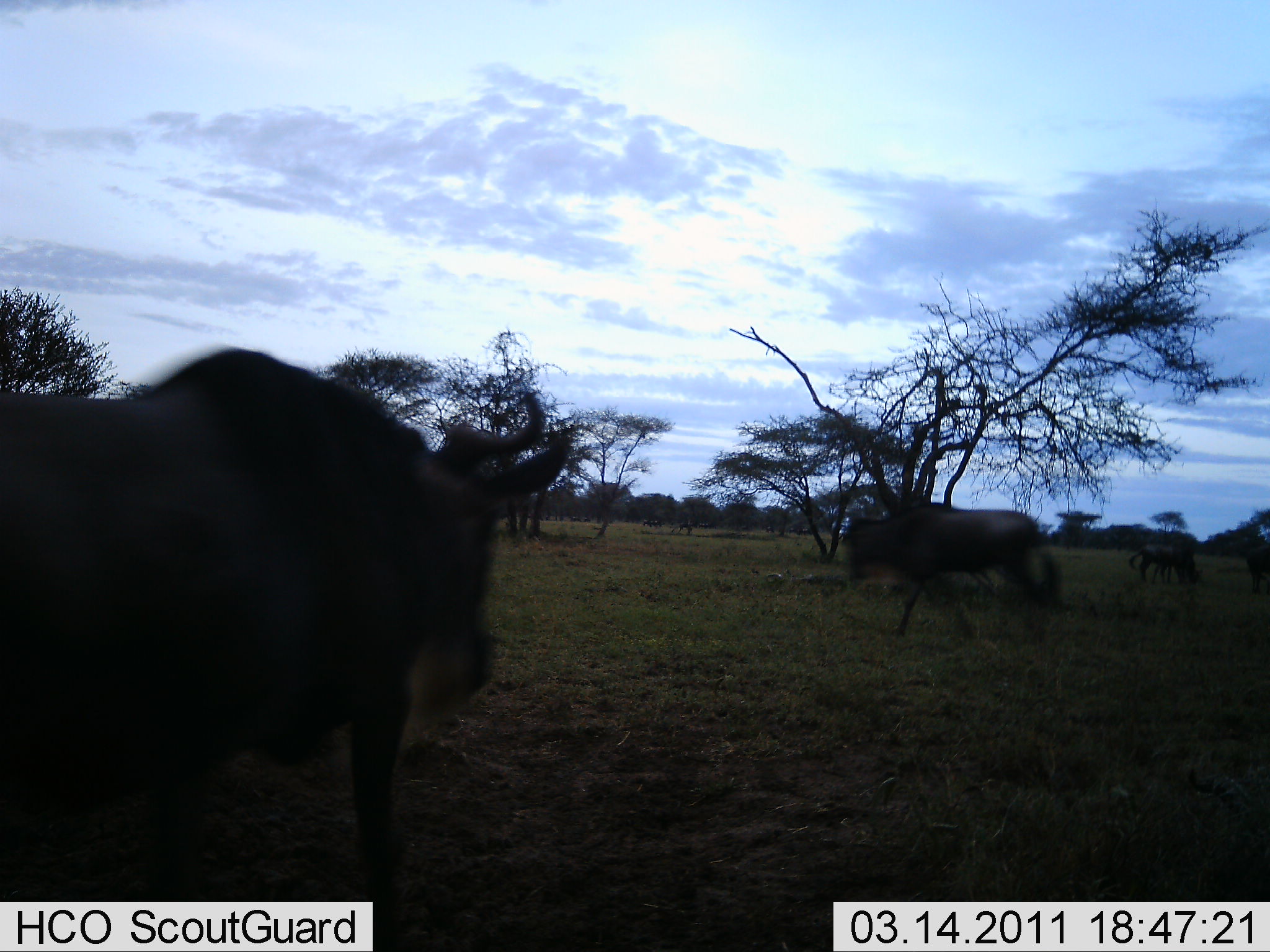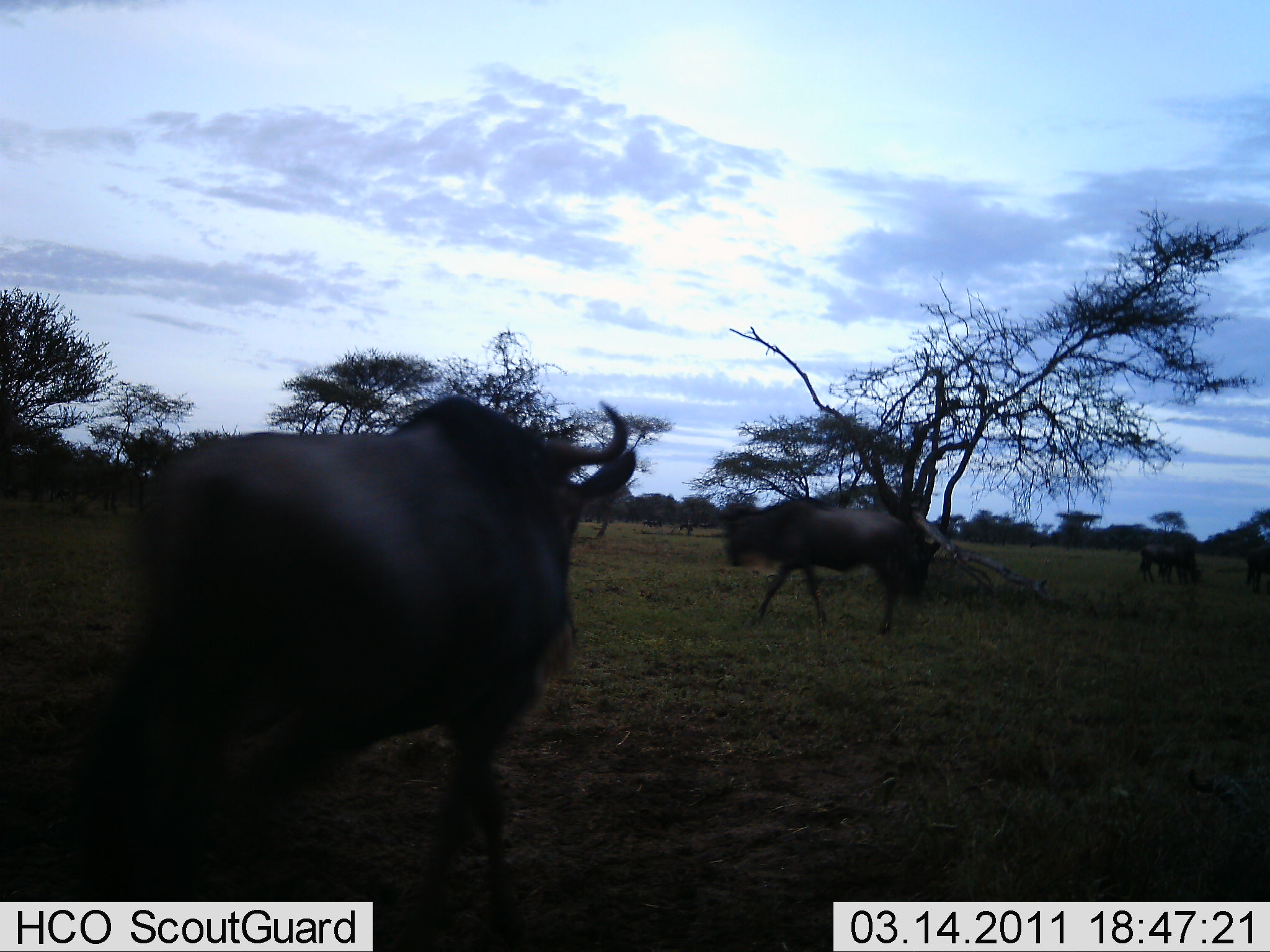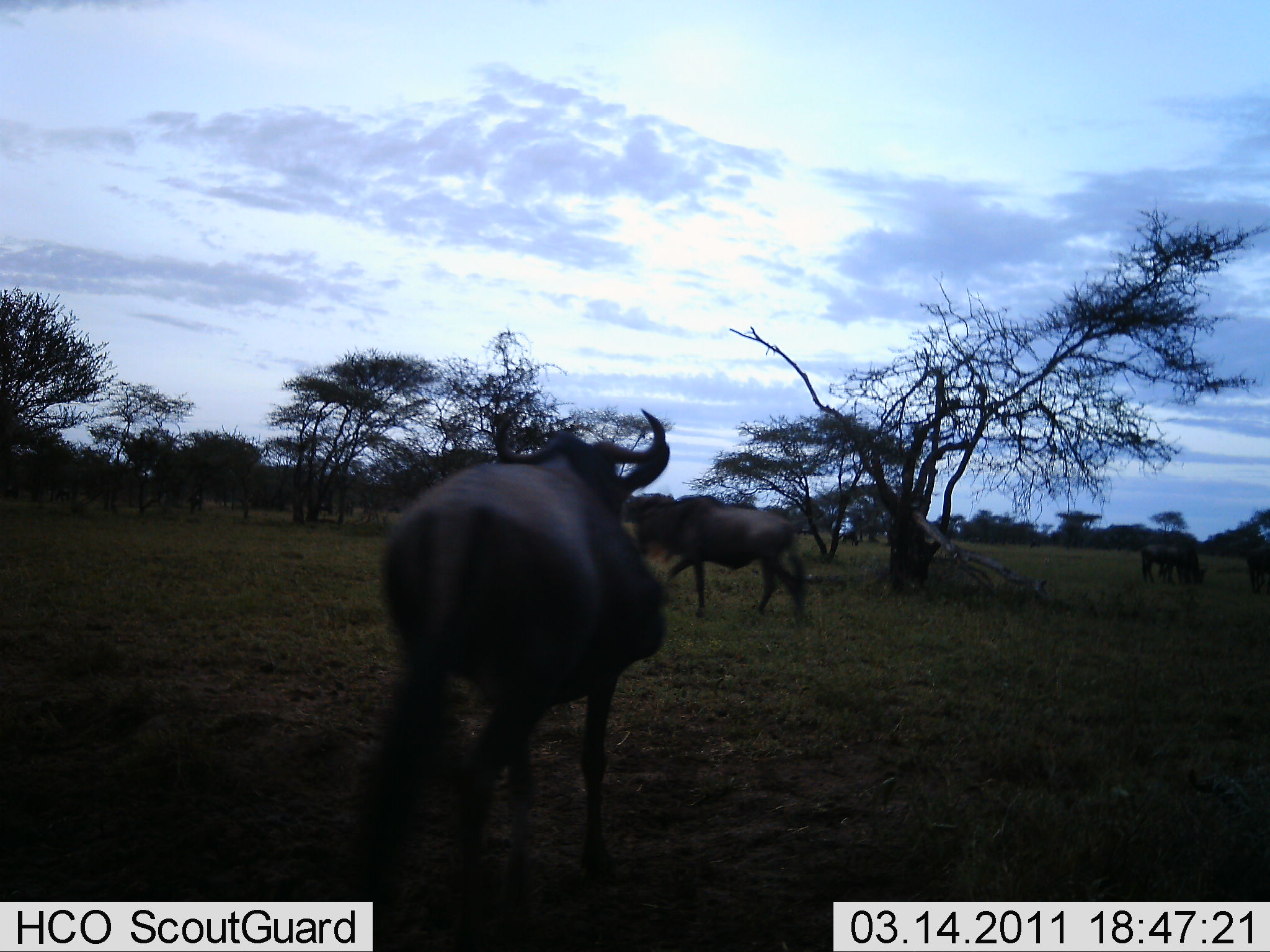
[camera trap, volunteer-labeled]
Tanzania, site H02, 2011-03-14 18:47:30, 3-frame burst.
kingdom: Animalia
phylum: Chordata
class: Mammalia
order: Artiodactyla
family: Bovidae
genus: Connochaetes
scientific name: Connochaetes taurinus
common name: blue wildebeest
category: wildebeest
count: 4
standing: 23%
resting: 0%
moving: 92%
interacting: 0%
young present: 0%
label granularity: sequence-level